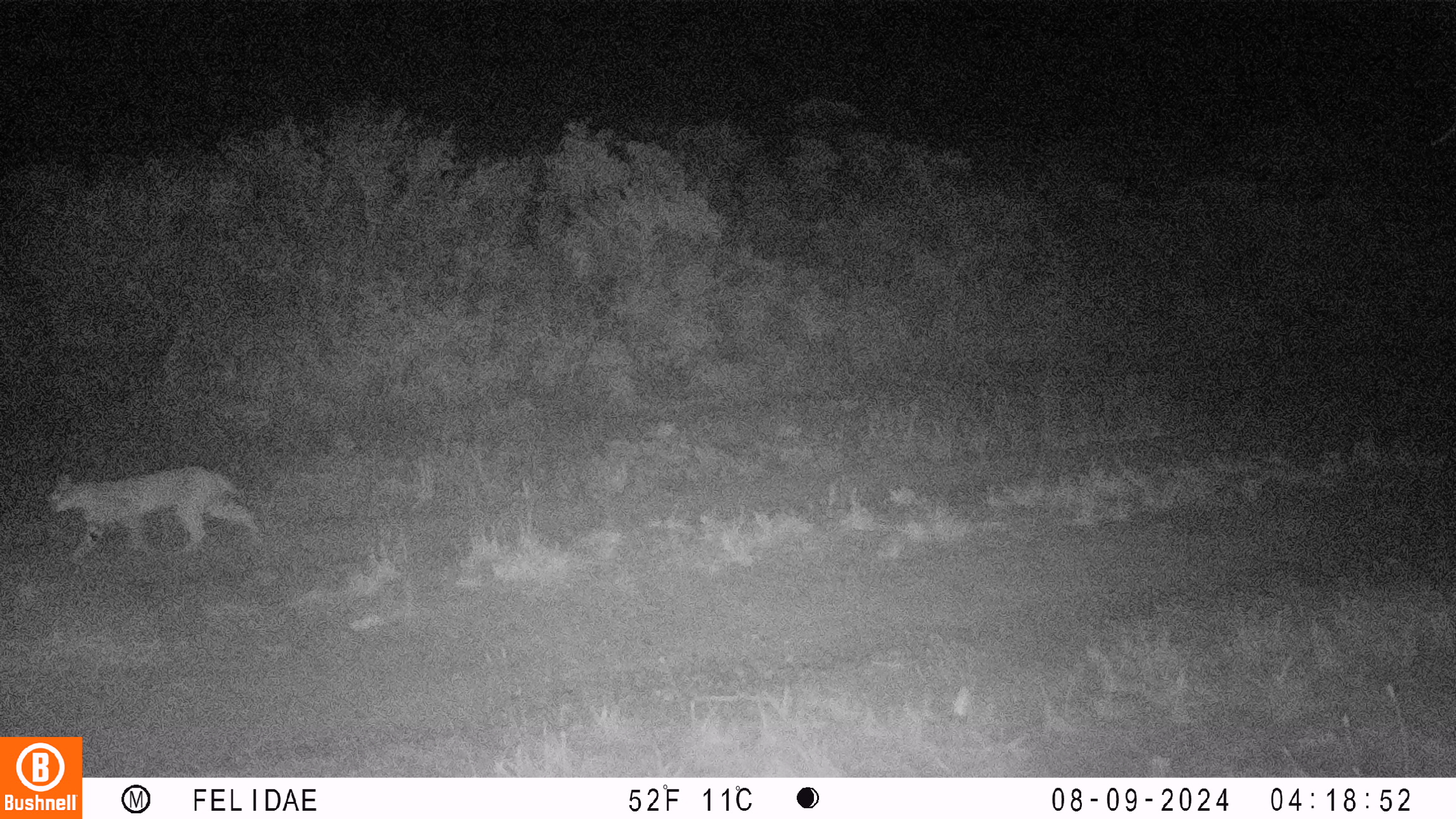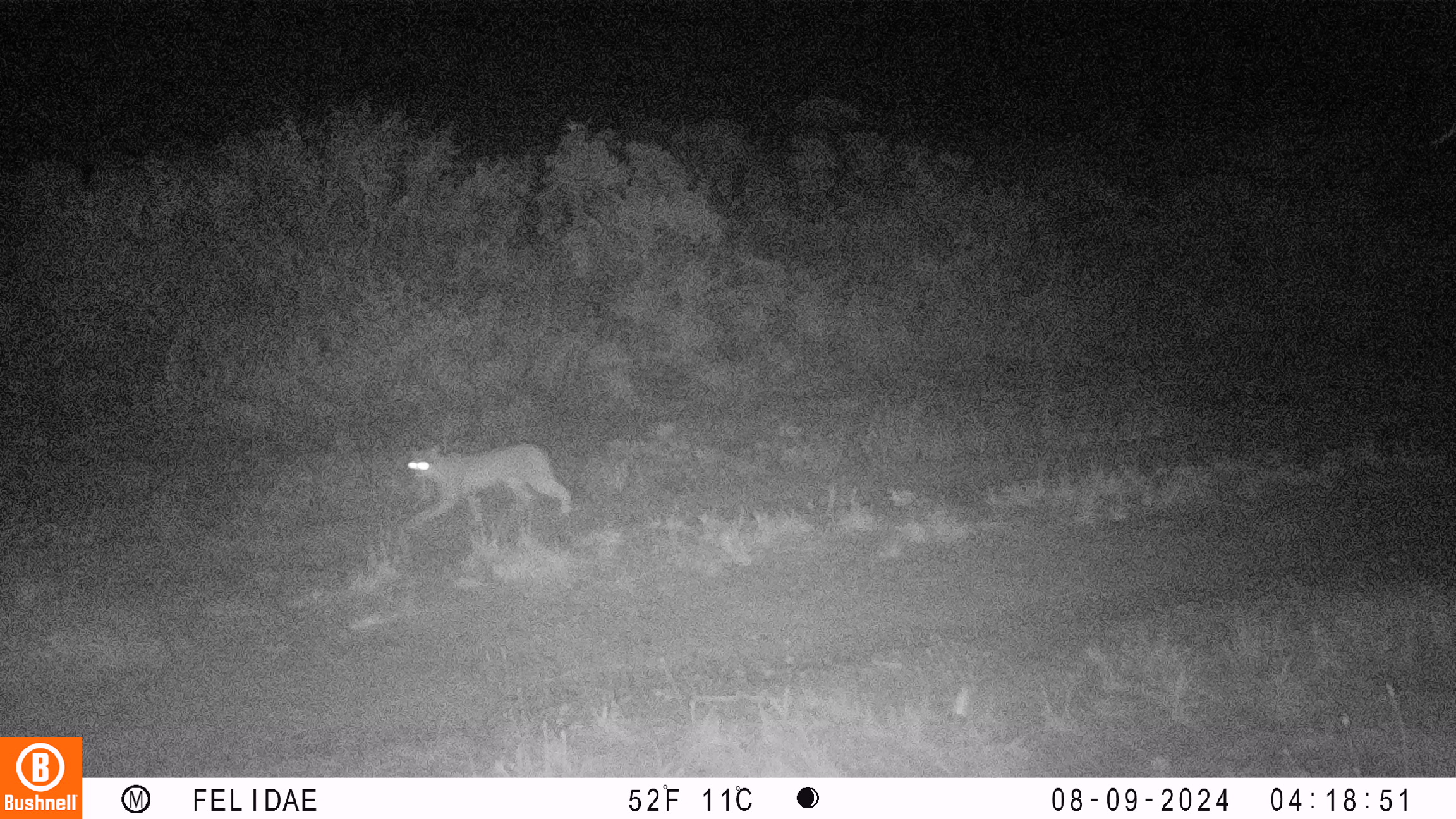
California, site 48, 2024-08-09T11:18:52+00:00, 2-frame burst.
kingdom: Animalia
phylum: Chordata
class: Mammalia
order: Carnivora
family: Felidae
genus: Lynx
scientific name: Lynx rufus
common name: bobcat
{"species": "bobcat (Lynx rufus)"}